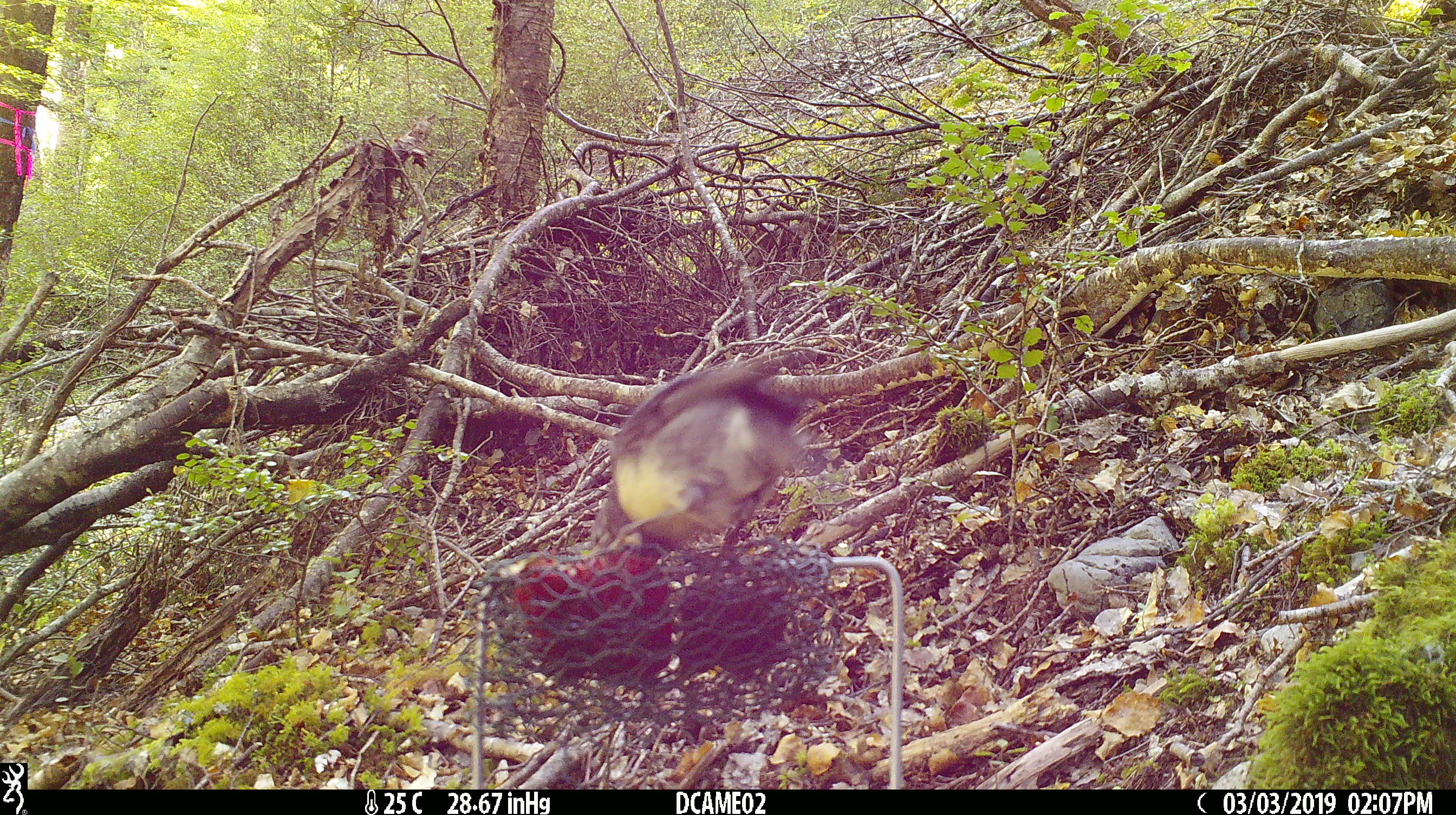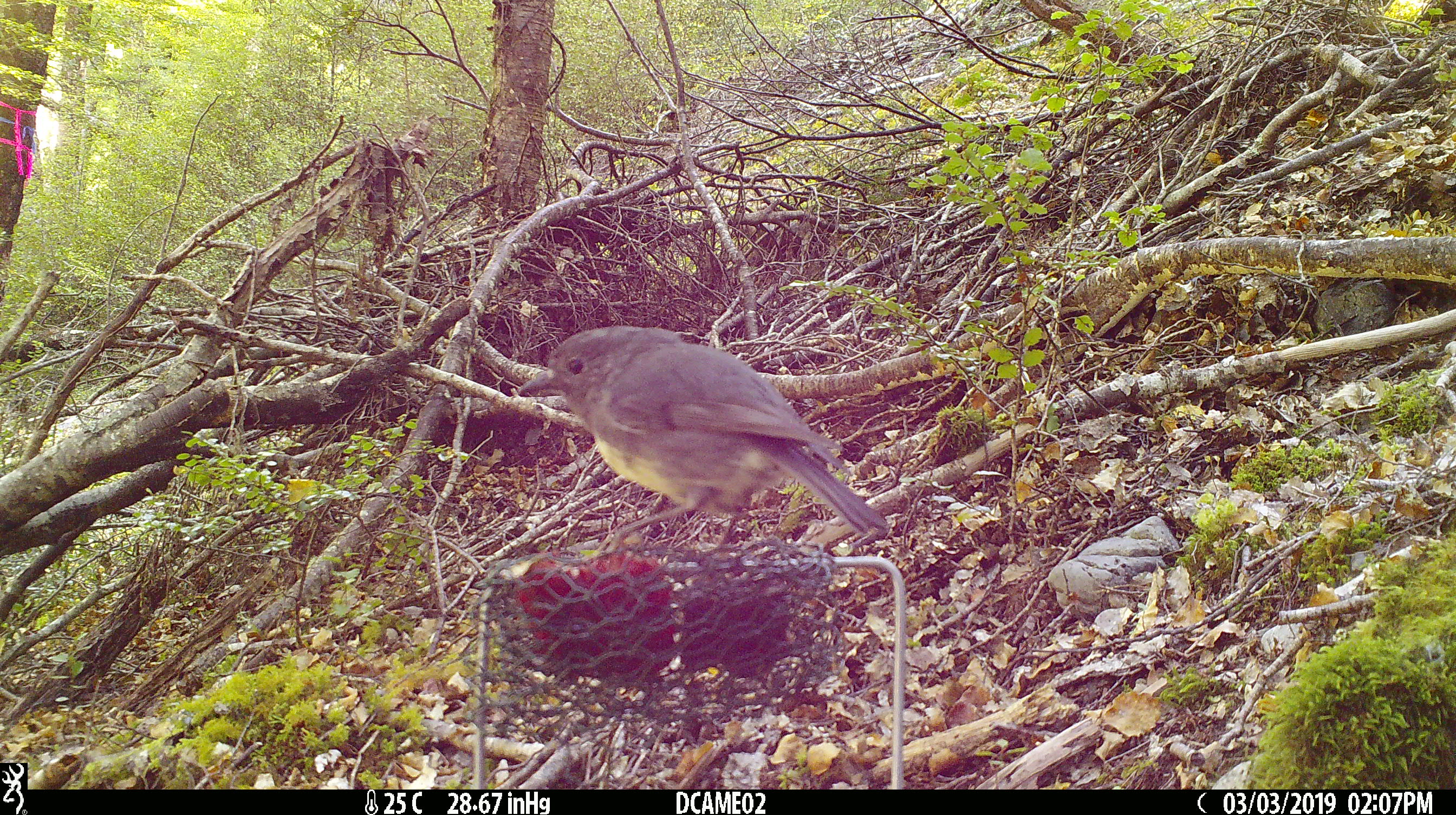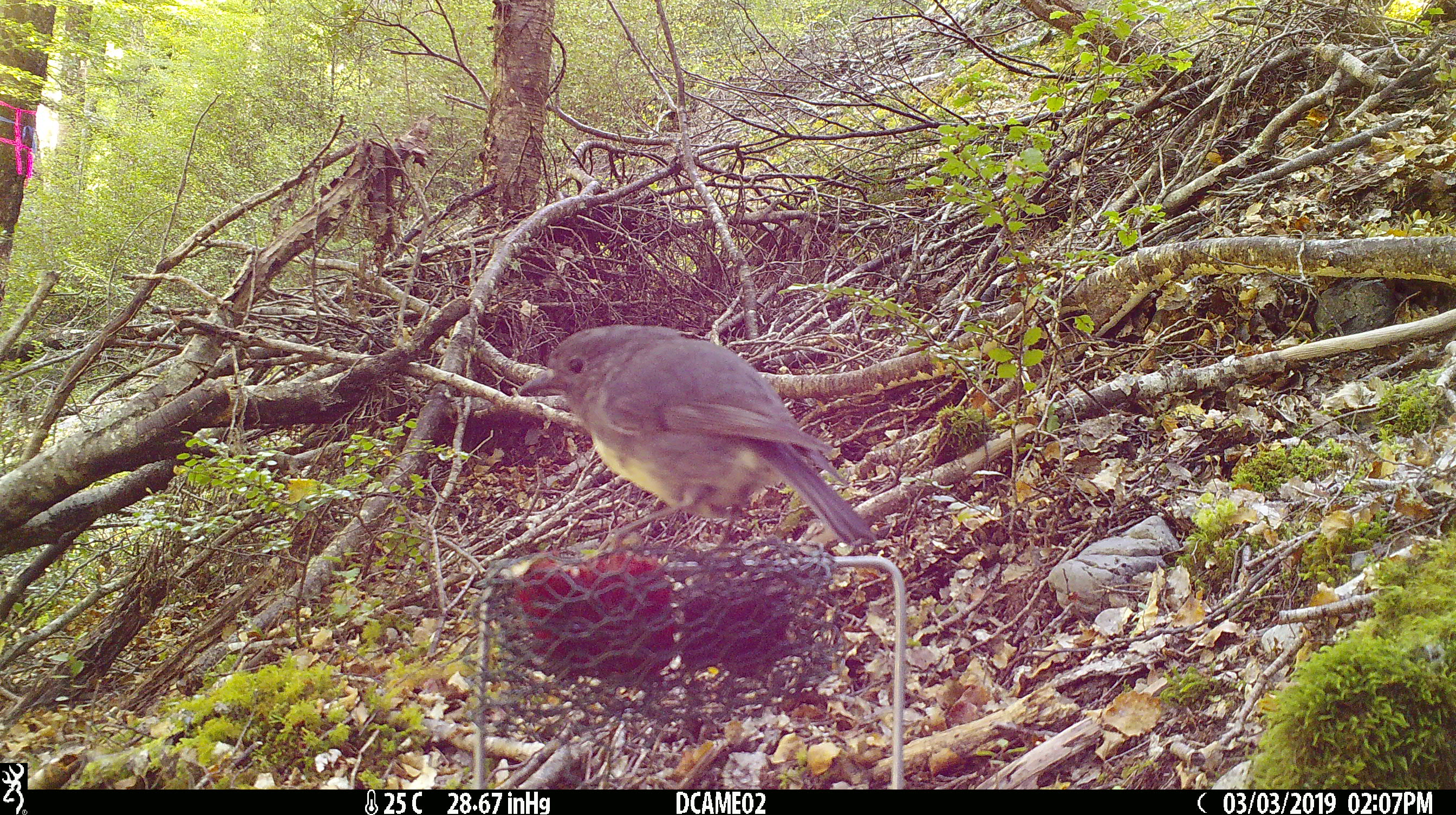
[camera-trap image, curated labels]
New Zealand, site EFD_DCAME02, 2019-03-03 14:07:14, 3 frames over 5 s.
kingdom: Animalia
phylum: Chordata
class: Aves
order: Passeriformes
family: Petroicidae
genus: Petroica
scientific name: Petroica australis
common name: new zealand robin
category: robin